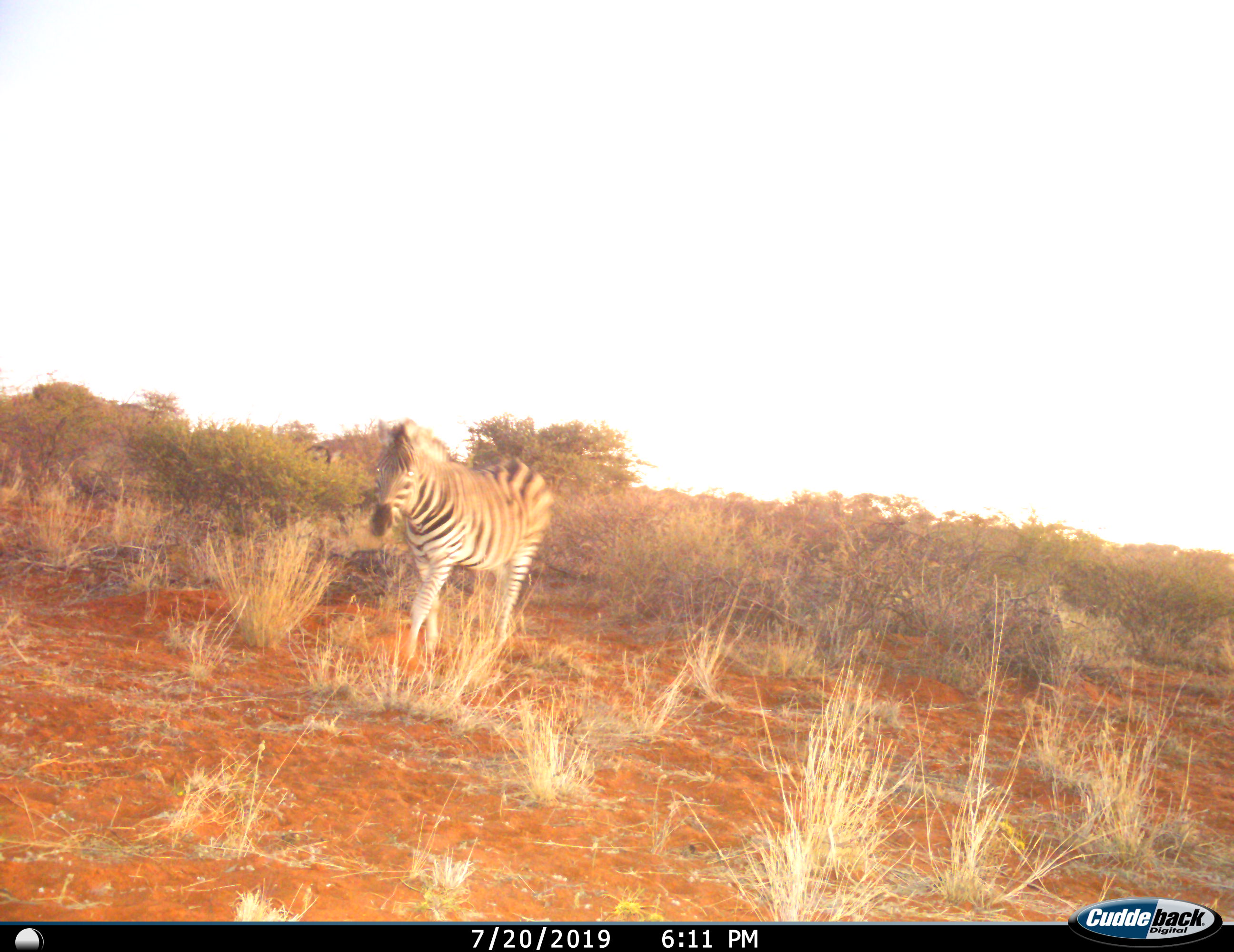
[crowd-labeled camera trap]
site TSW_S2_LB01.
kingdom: Animalia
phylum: Chordata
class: Mammalia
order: Perissodactyla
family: Equidae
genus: Equus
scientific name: Equus quagga burchellii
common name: burchell's zebra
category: zebraburchells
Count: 1.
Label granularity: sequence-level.